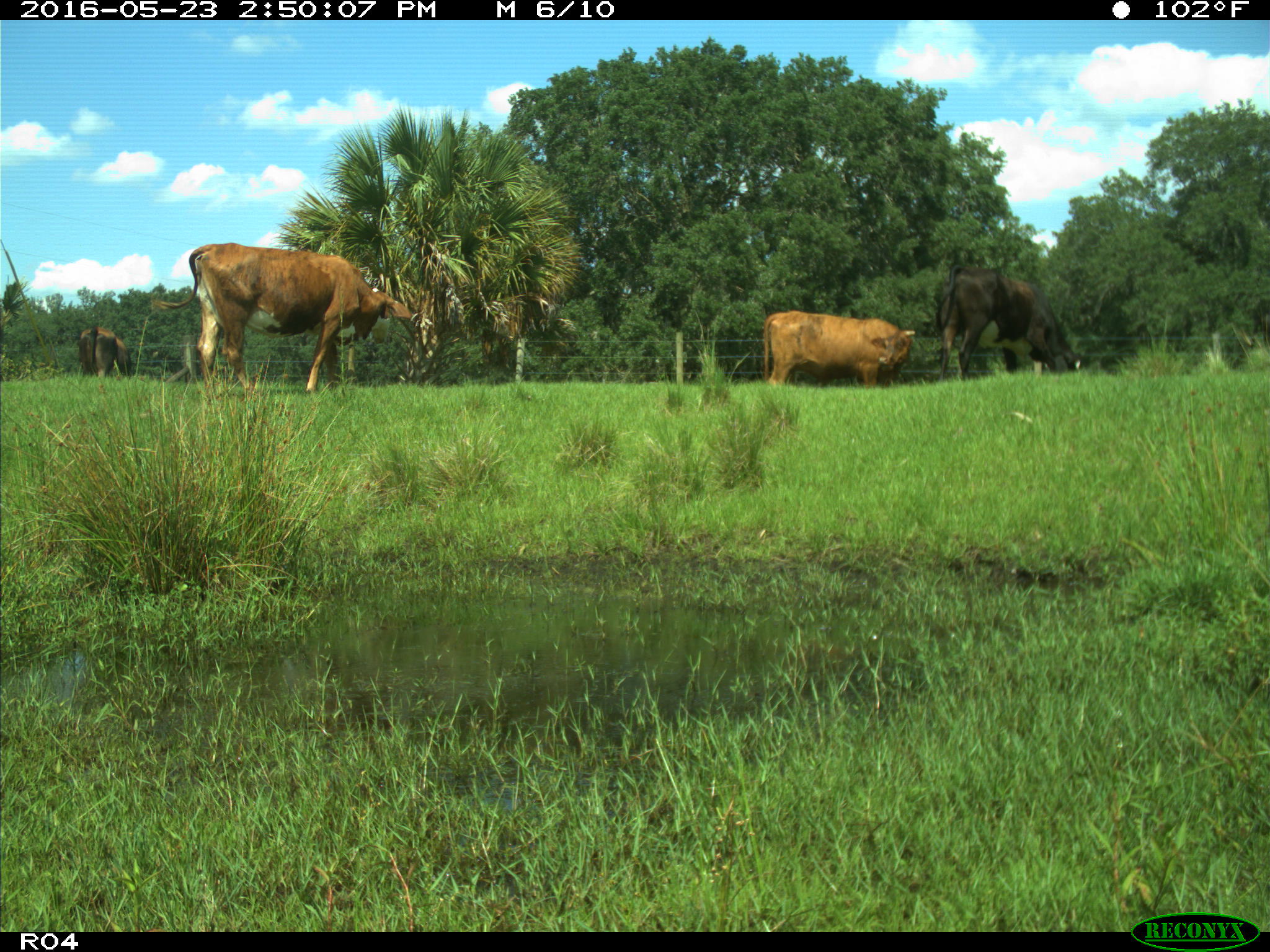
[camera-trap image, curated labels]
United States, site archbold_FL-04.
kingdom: Animalia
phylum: Chordata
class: Mammalia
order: Artiodactyla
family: Bovidae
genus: Bos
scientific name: Bos taurus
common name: domestic cow